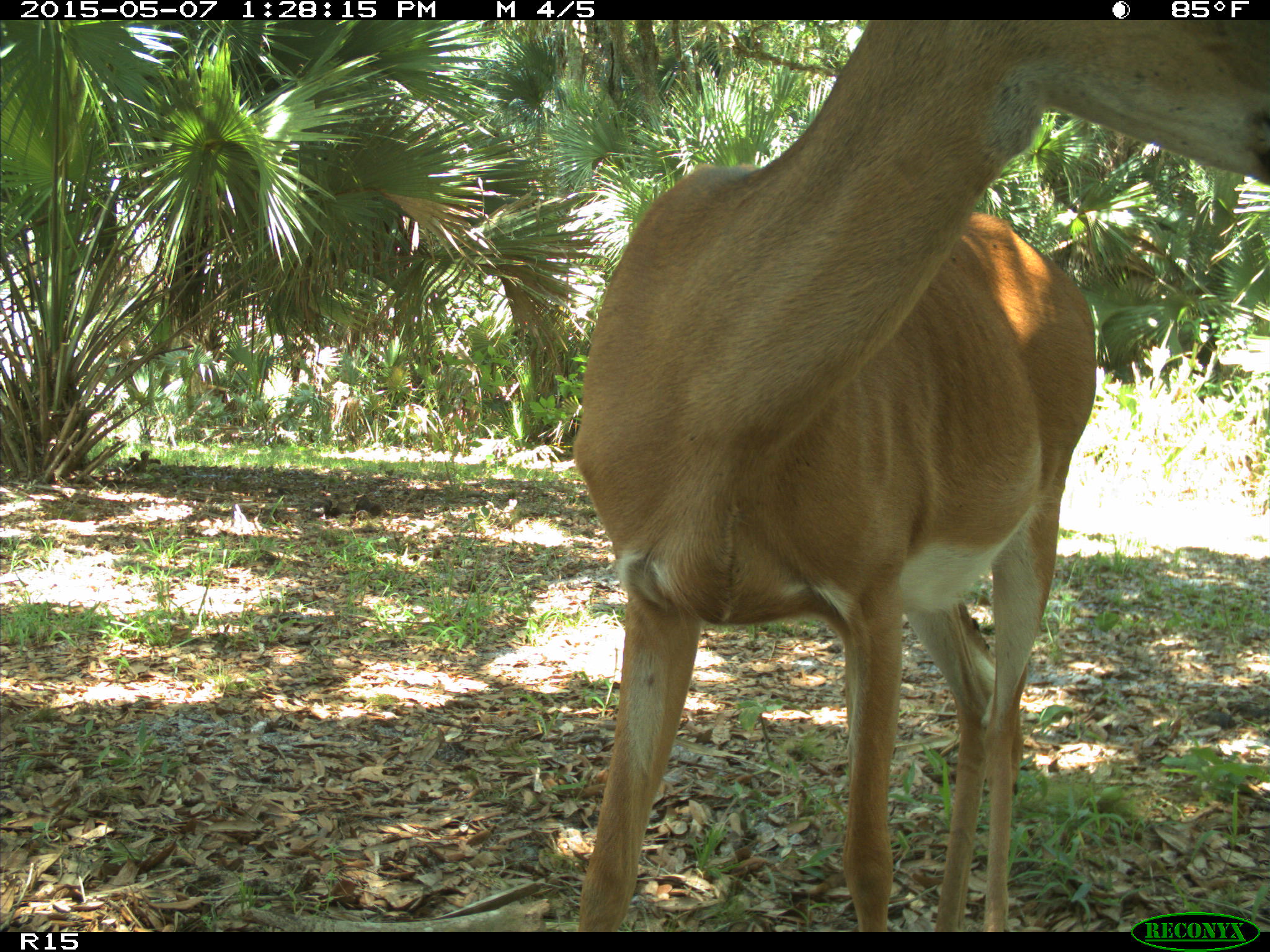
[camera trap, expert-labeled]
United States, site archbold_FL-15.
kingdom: Animalia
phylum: Chordata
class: Mammalia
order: Artiodactyla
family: Cervidae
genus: Odocoileus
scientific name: Odocoileus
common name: deer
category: unidentified deer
Unidentified deer (deer) (Odocoileus).